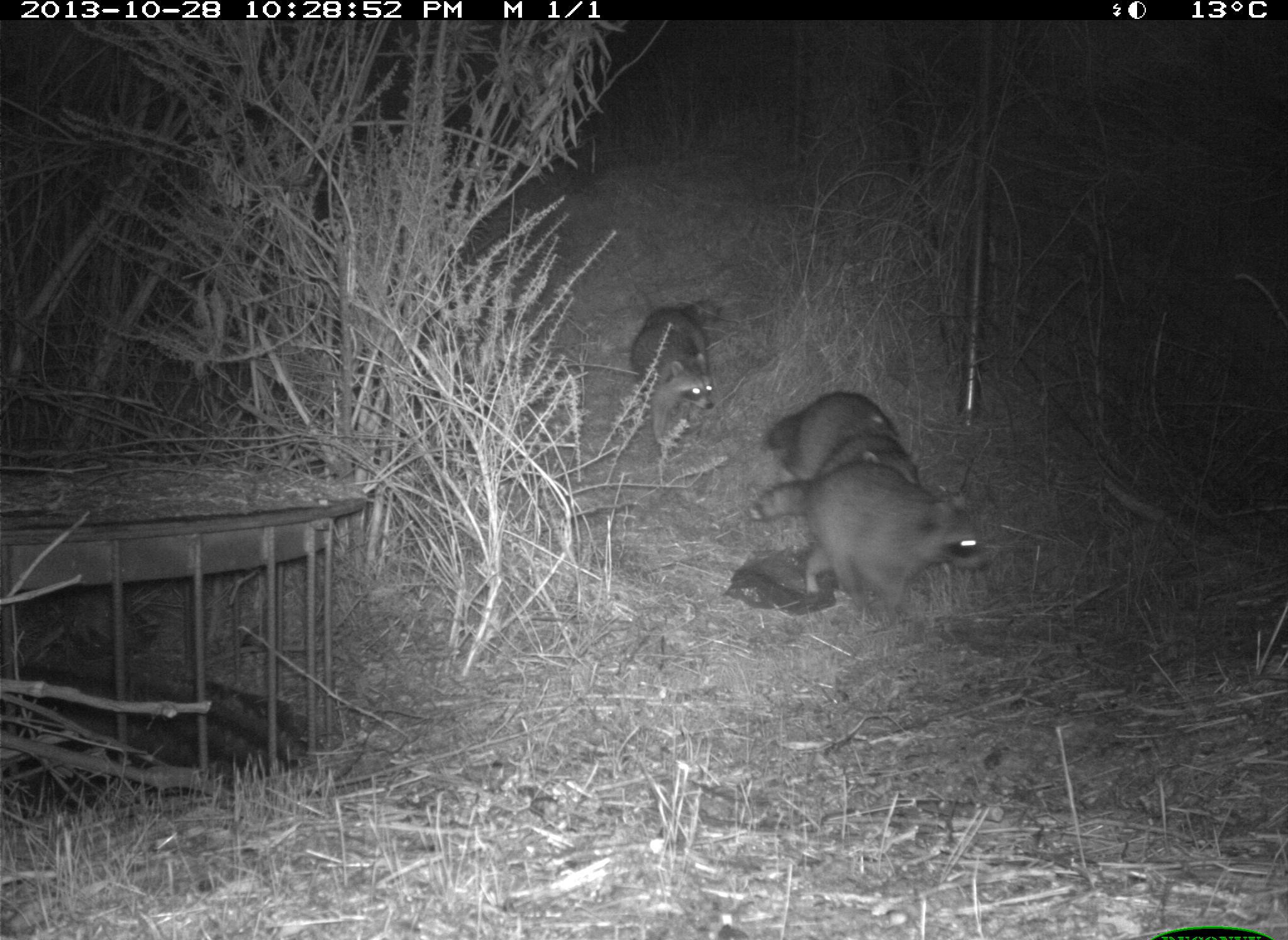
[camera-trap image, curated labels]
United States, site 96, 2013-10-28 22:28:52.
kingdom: Animalia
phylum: Chordata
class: Mammalia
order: Carnivora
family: Procyonidae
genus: Procyon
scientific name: Procyon lotor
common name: raccoon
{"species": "raccoon (Procyon lotor)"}